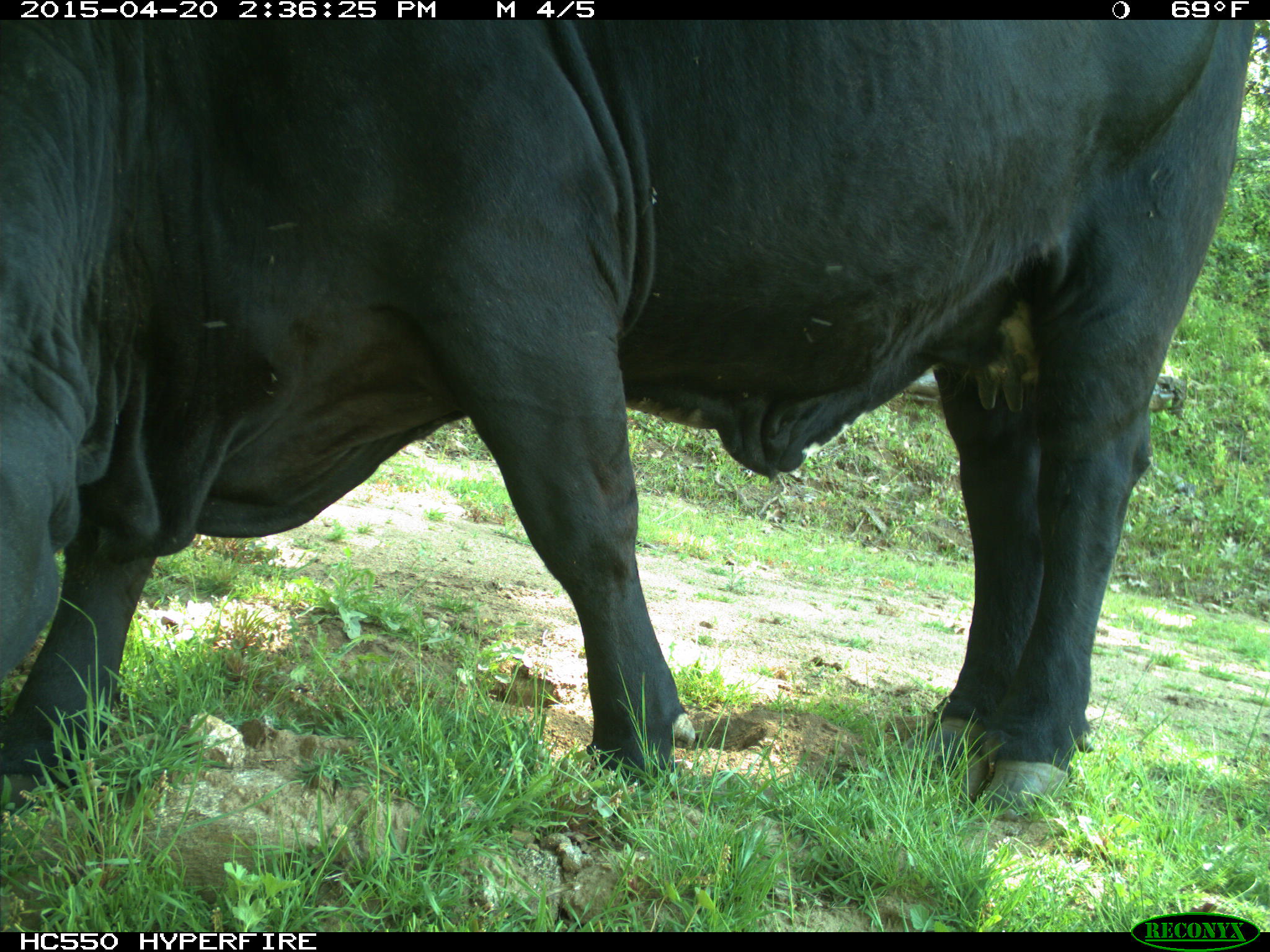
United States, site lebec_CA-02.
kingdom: Animalia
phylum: Chordata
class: Mammalia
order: Artiodactyla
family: Bovidae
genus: Bos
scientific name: Bos taurus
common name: domestic cow